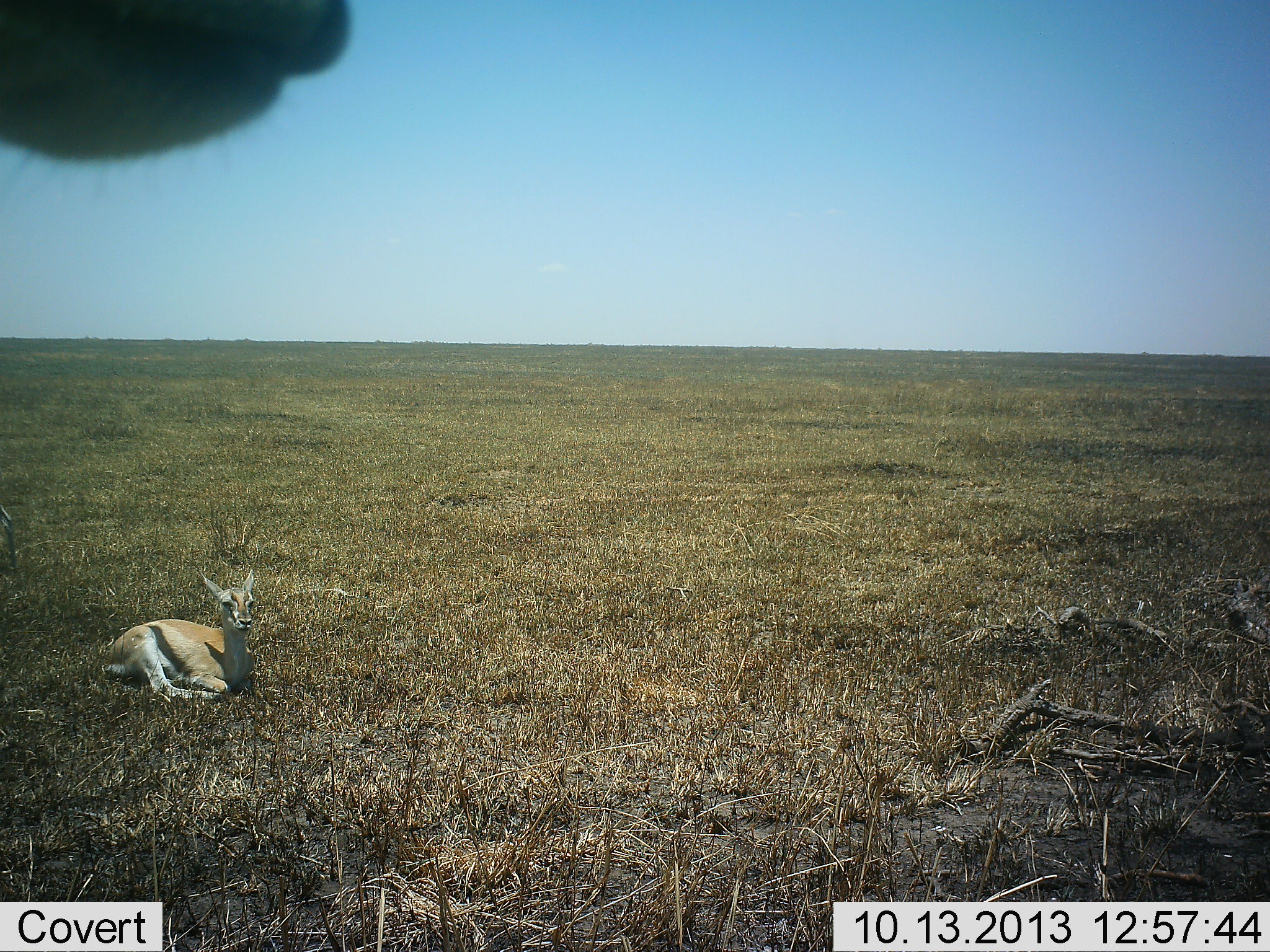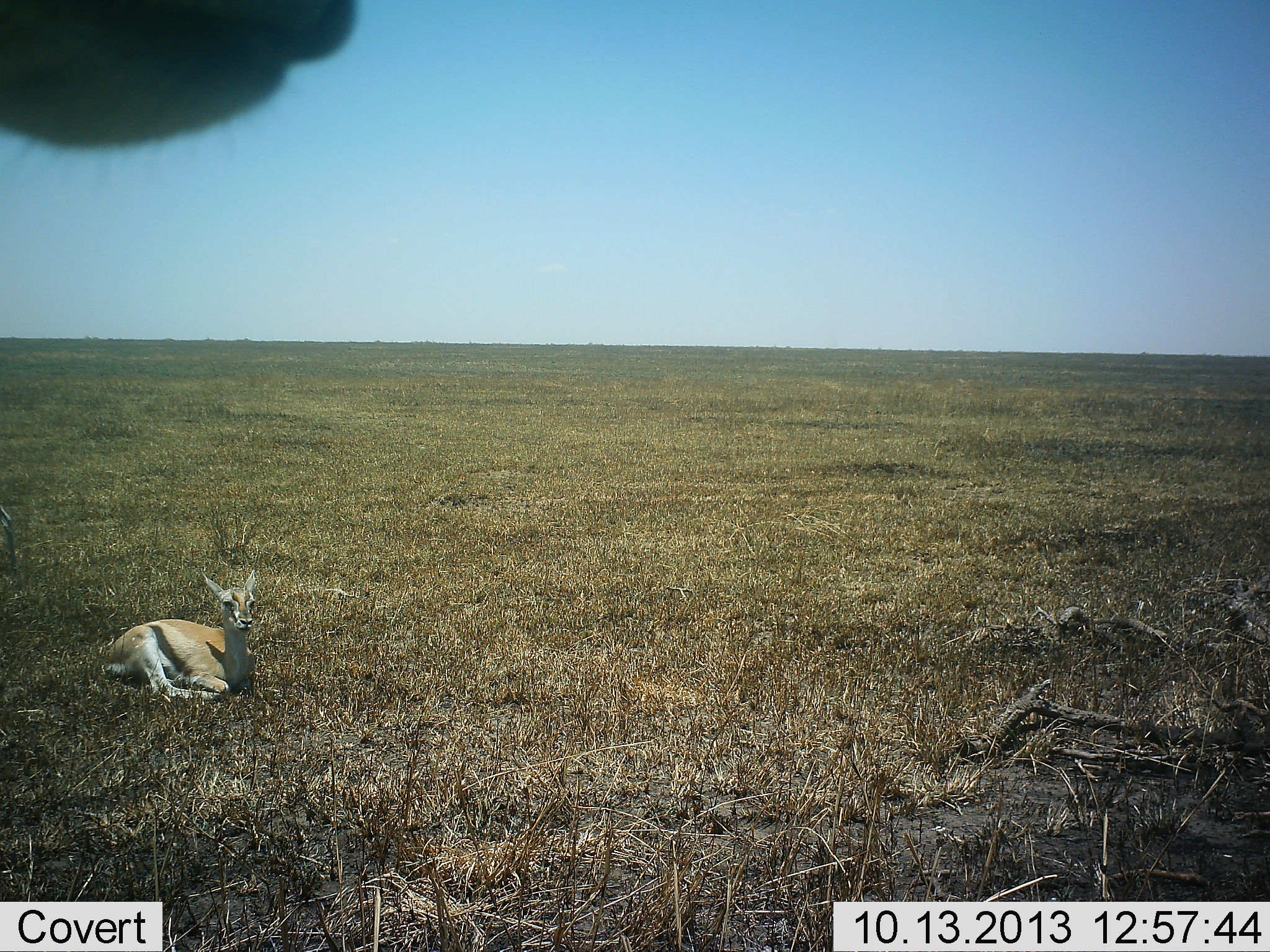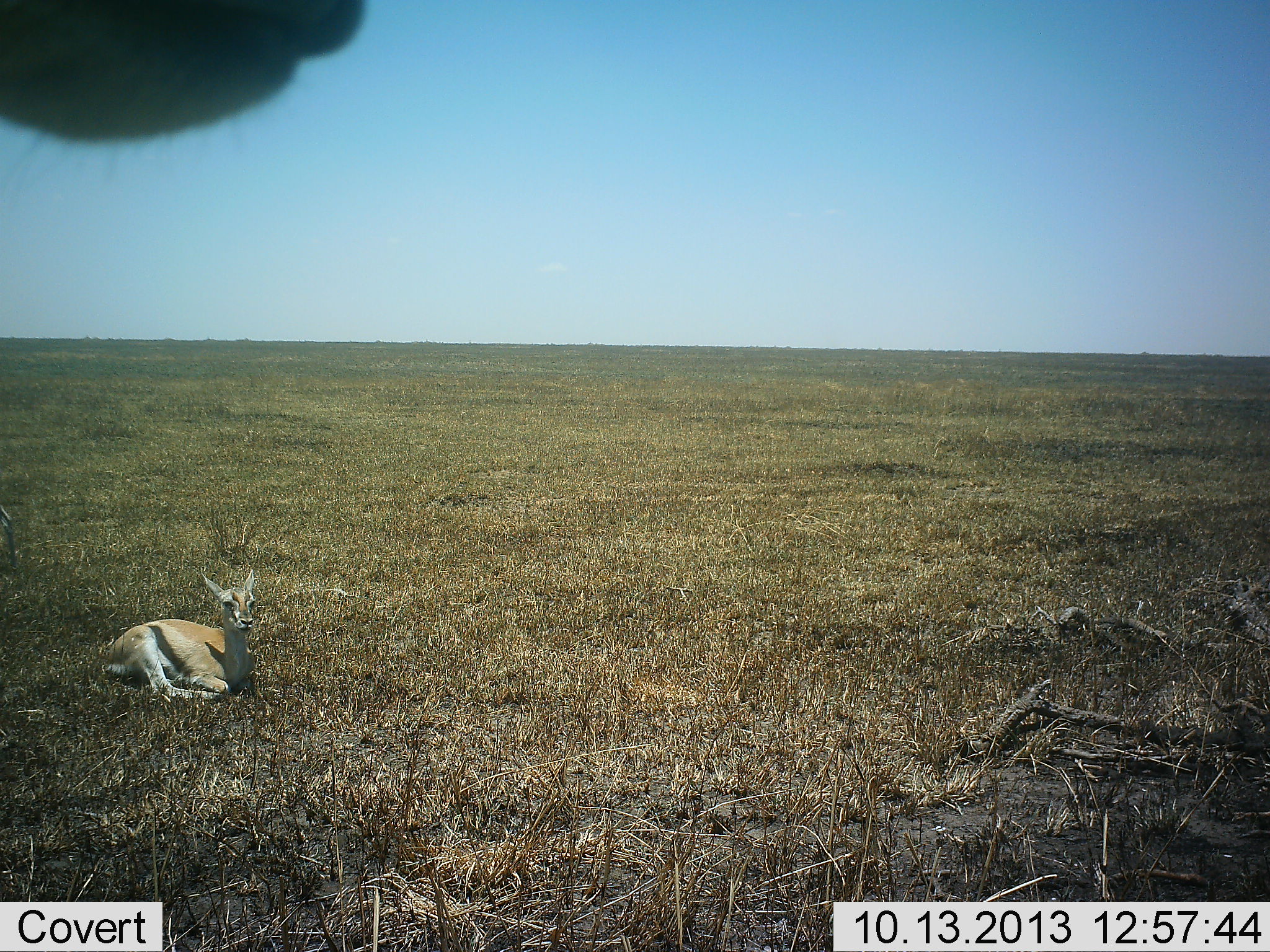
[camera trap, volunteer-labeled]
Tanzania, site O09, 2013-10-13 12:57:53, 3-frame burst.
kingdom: Animalia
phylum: Chordata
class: Mammalia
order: Artiodactyla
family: Bovidae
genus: Eudorcas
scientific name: Eudorcas thomsonii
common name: thomson's gazelle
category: gazellethomsons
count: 2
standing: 63%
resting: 100%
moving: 0%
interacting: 0%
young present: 26%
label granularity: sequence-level